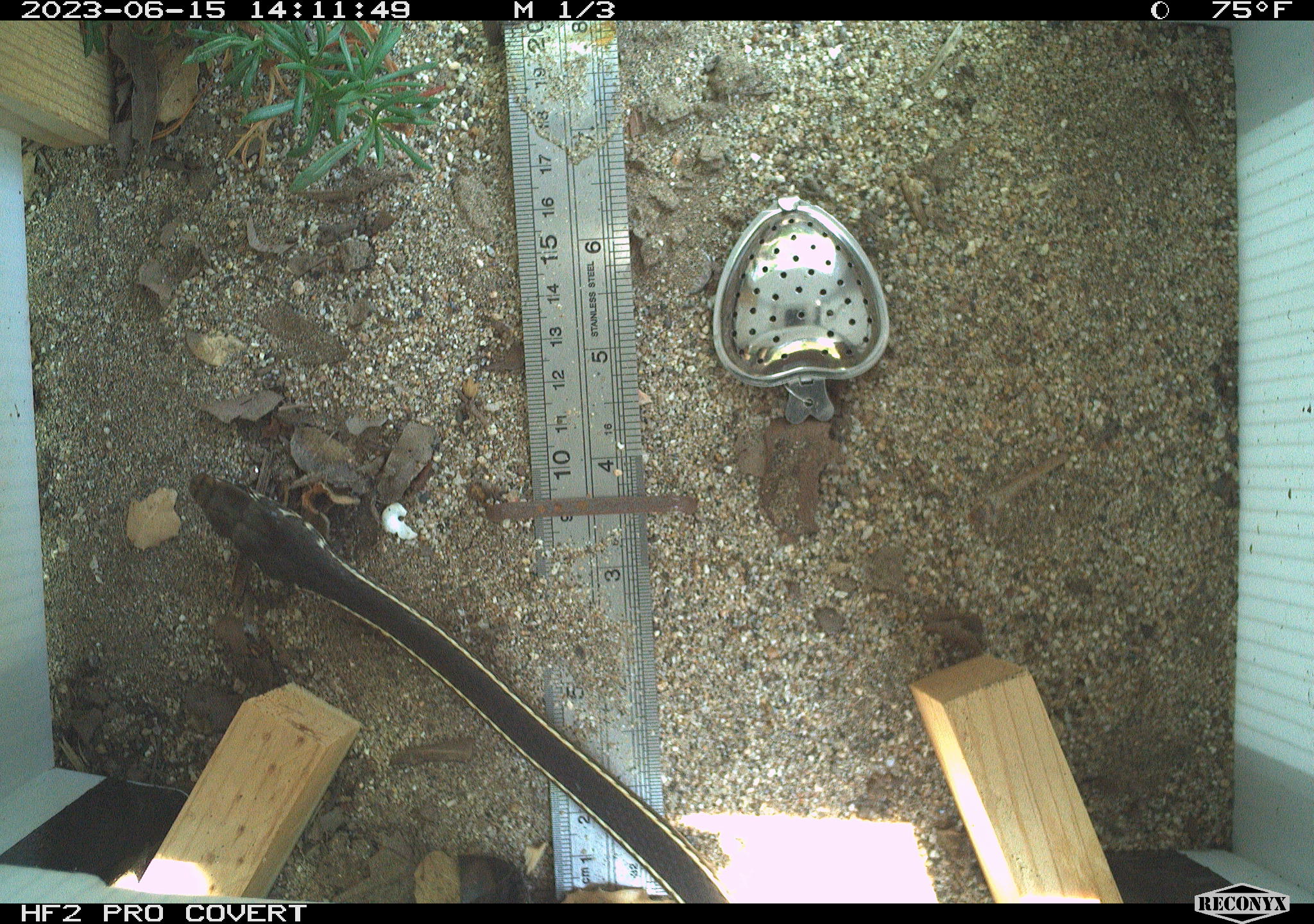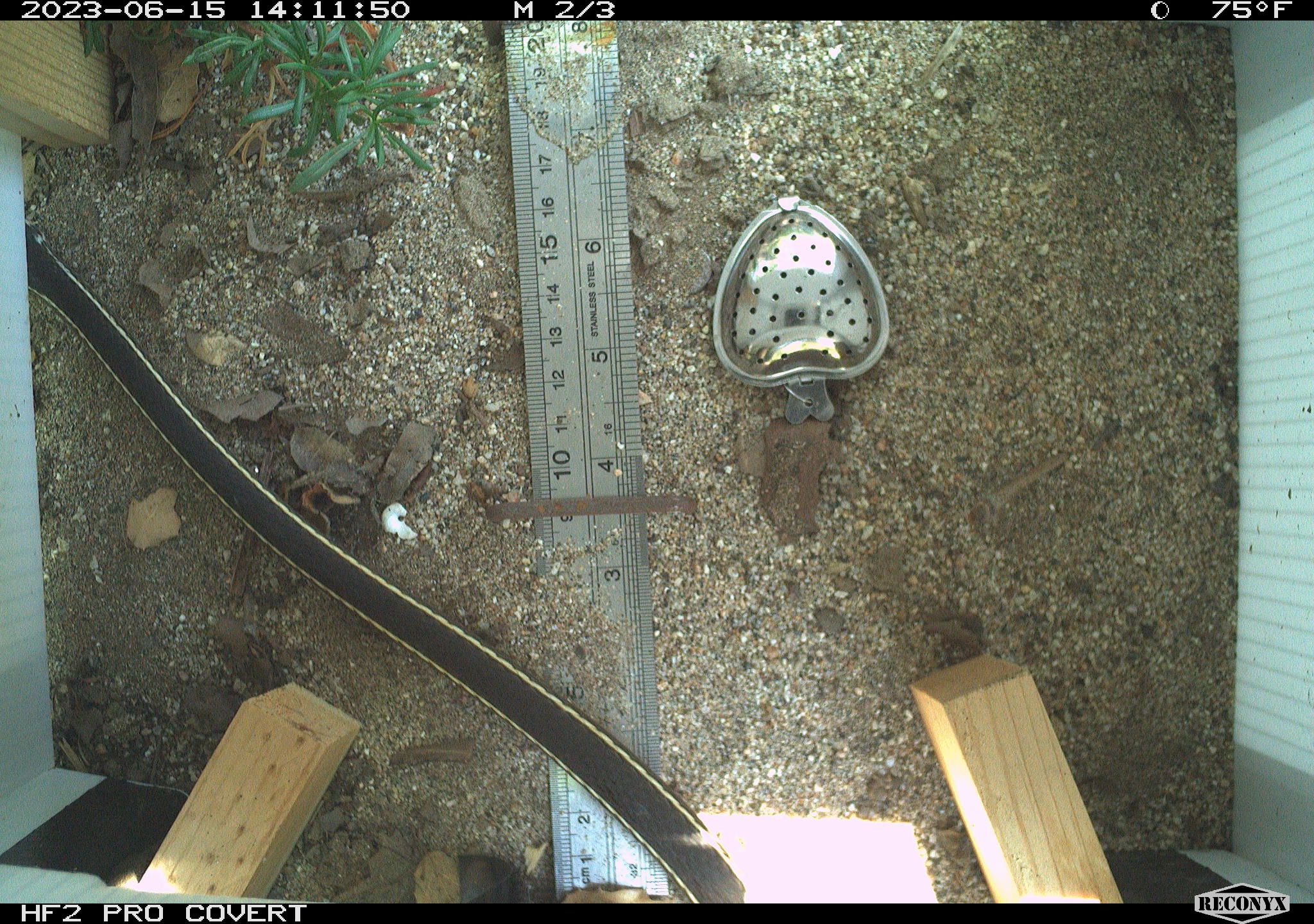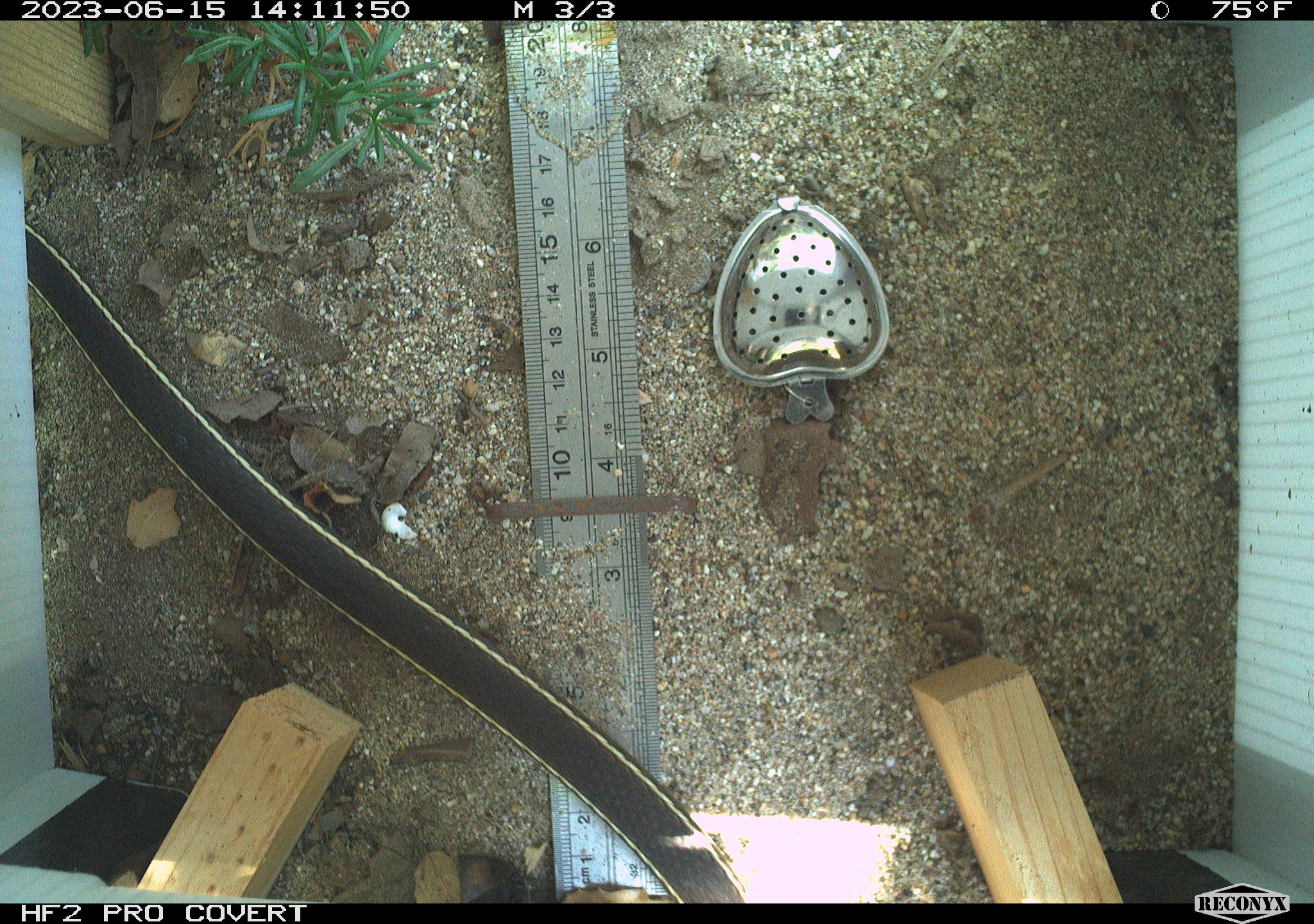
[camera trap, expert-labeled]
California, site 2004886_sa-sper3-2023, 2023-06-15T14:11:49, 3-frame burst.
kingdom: Animalia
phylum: Chordata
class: Reptilia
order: Squamata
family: Colubridae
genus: Masticophis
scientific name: Masticophis lateralis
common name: striped racer